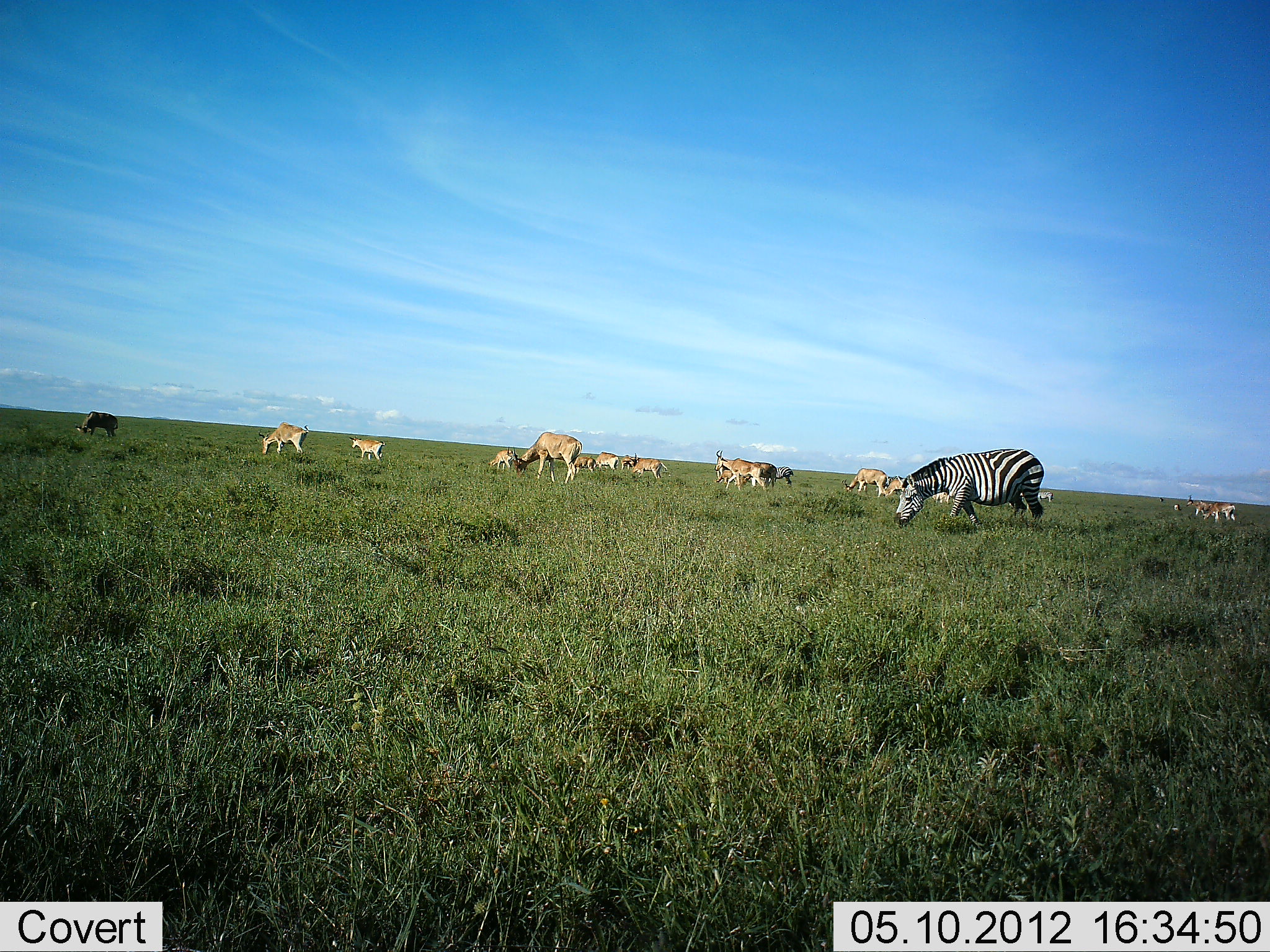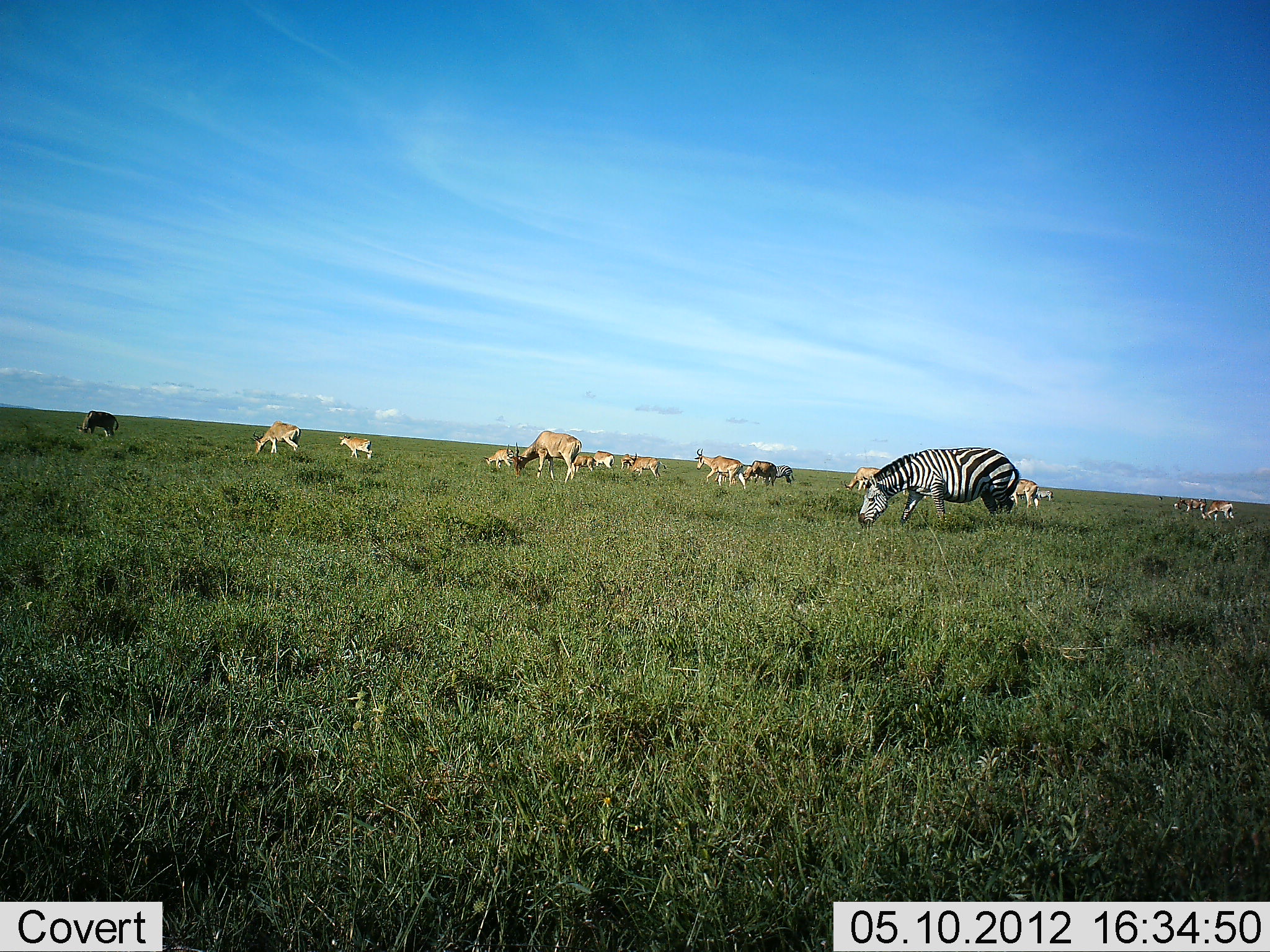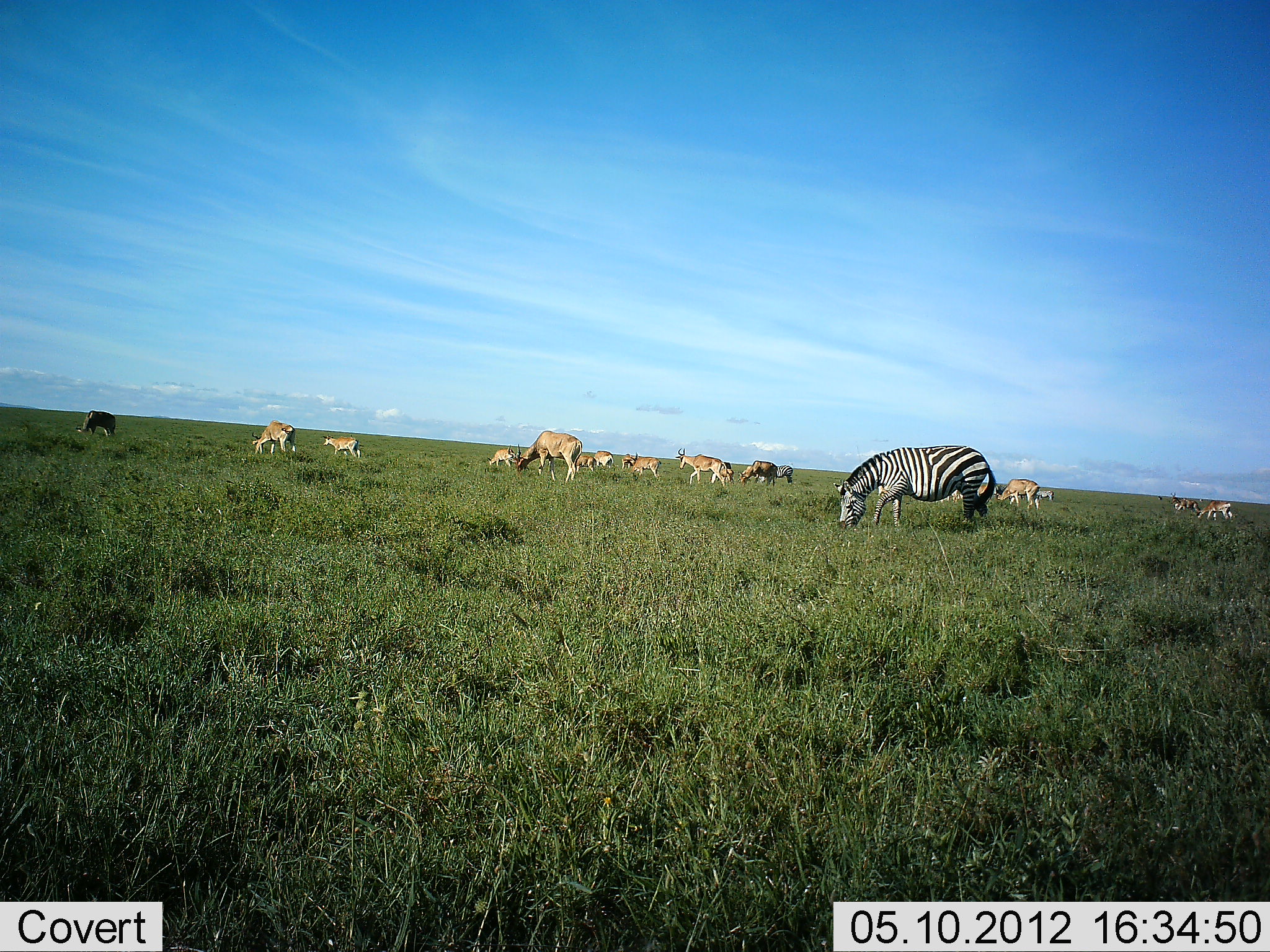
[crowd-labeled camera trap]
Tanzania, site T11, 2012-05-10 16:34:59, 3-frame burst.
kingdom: Animalia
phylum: Chordata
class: Mammalia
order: Artiodactyla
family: Bovidae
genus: Alcelaphus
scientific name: Alcelaphus buselaphus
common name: hartebeest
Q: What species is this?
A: Hartebeest (Alcelaphus buselaphus).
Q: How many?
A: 11-50.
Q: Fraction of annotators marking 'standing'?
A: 38%.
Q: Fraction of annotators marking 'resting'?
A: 0%.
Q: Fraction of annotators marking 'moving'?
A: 56%.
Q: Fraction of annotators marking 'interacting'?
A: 0%.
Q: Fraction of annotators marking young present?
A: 19%.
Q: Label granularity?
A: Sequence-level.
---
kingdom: Animalia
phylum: Chordata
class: Mammalia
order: Perissodactyla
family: Equidae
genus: Equus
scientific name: Equus quagga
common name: plains zebra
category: zebra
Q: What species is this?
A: Zebra (plains zebra) (Equus quagga).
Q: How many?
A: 1.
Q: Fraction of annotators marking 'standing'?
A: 8%.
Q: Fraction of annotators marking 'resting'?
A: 0%.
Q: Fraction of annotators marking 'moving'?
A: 29%.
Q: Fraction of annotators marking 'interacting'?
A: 0%.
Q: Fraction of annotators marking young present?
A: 0%.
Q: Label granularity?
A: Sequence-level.